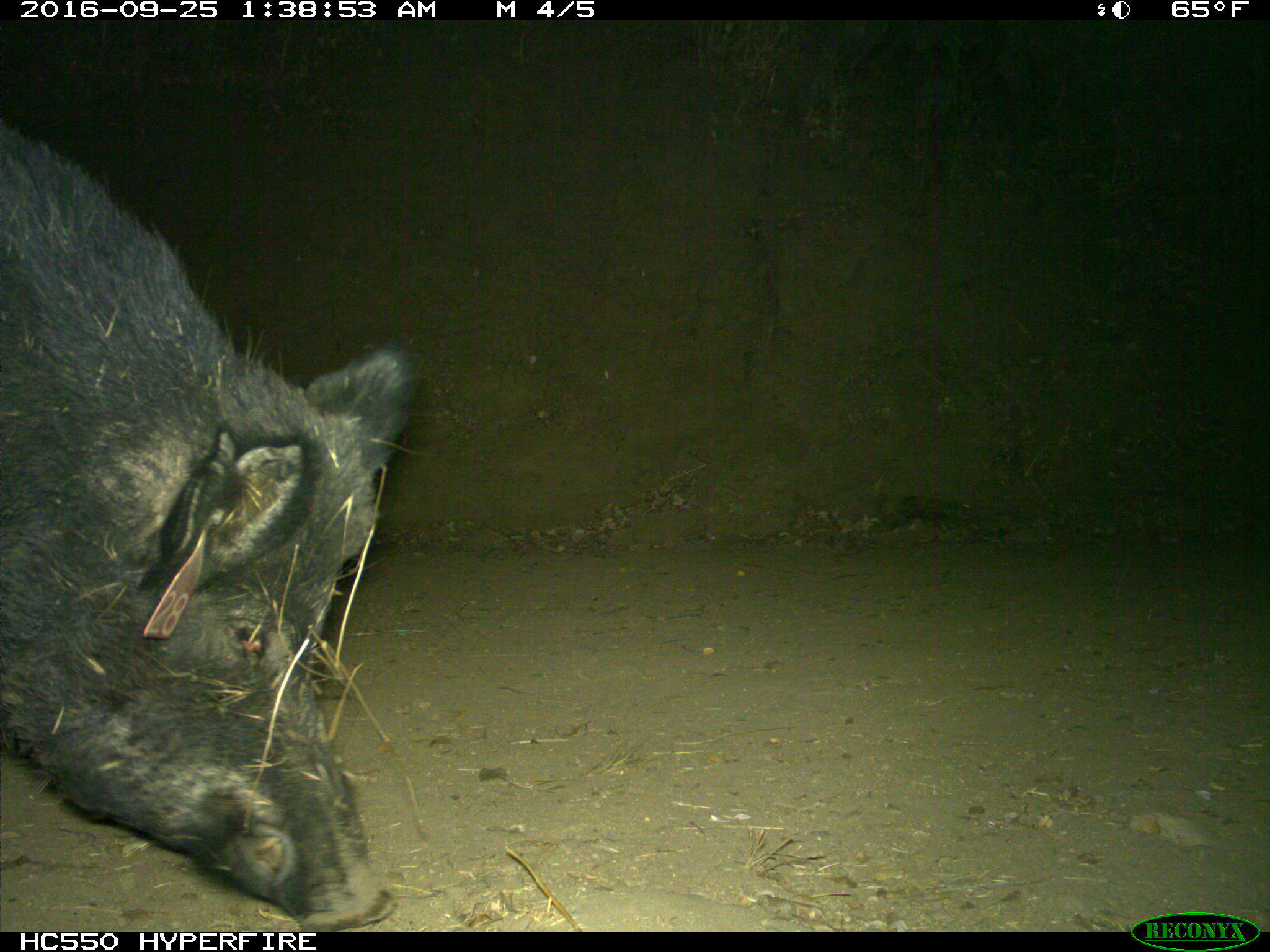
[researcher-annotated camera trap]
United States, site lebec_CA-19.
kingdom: Animalia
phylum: Chordata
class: Mammalia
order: Artiodactyla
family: Suidae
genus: Sus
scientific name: Sus scrofa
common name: wild boar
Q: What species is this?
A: Sus scrofa (wild boar).